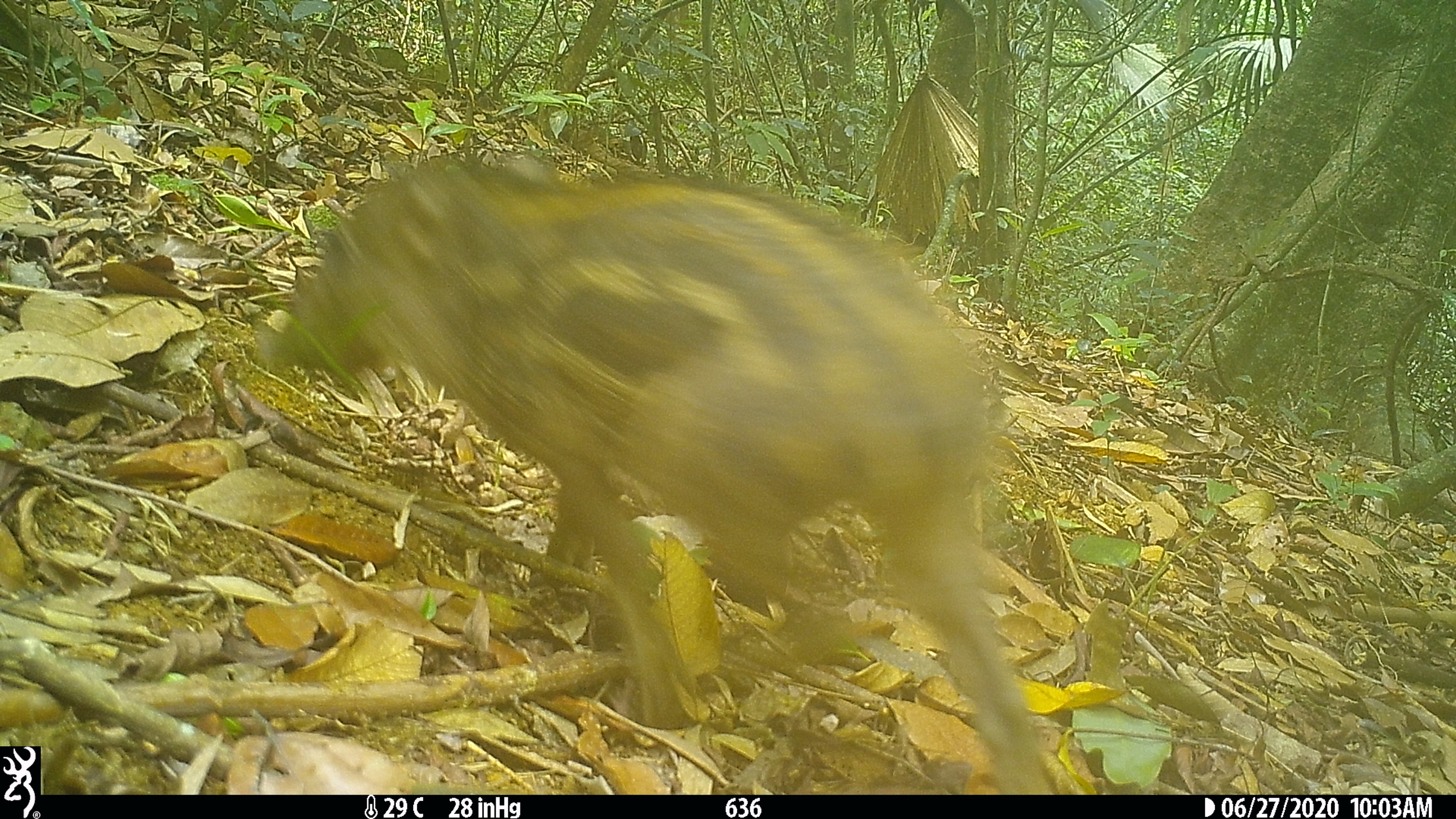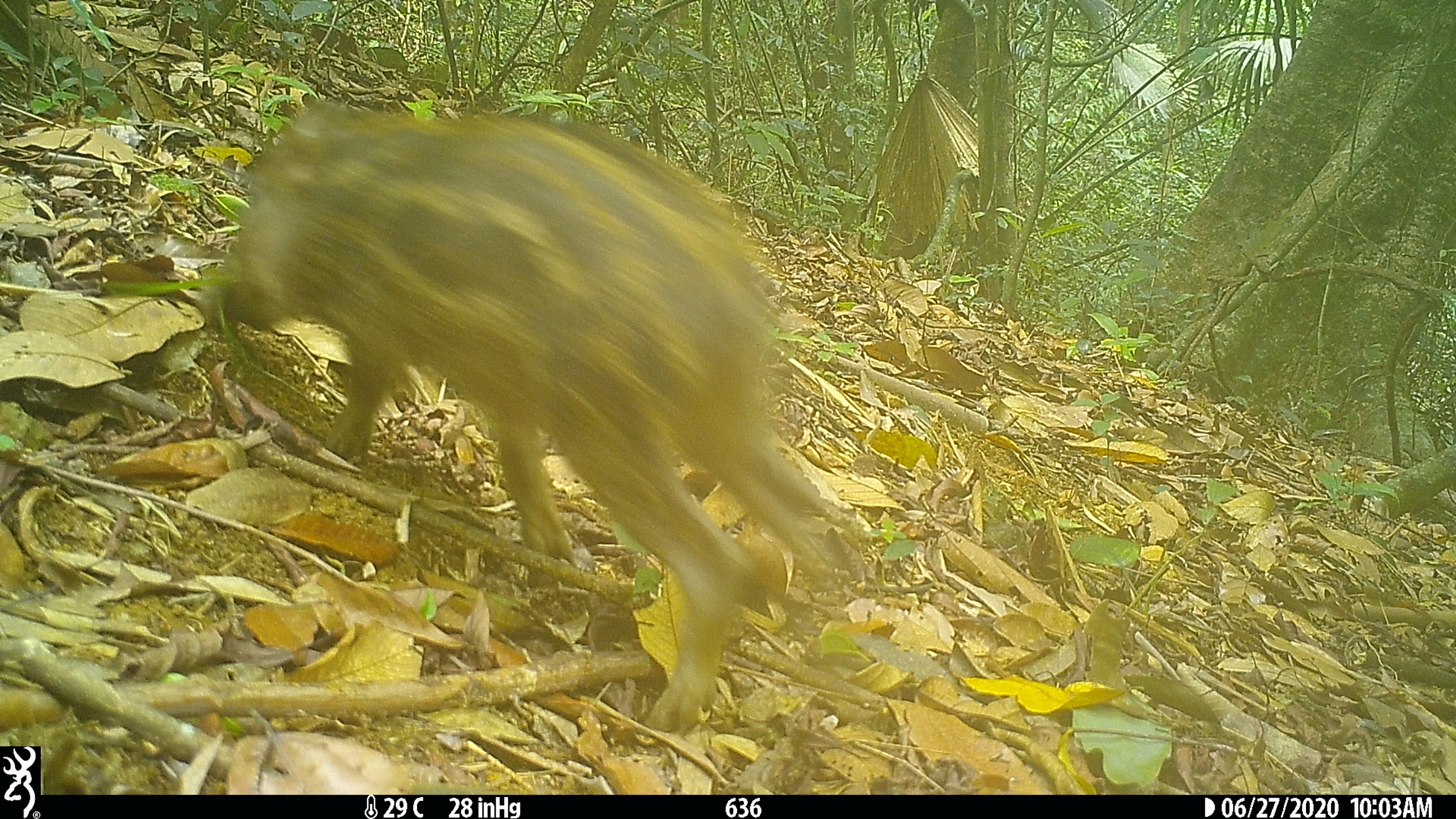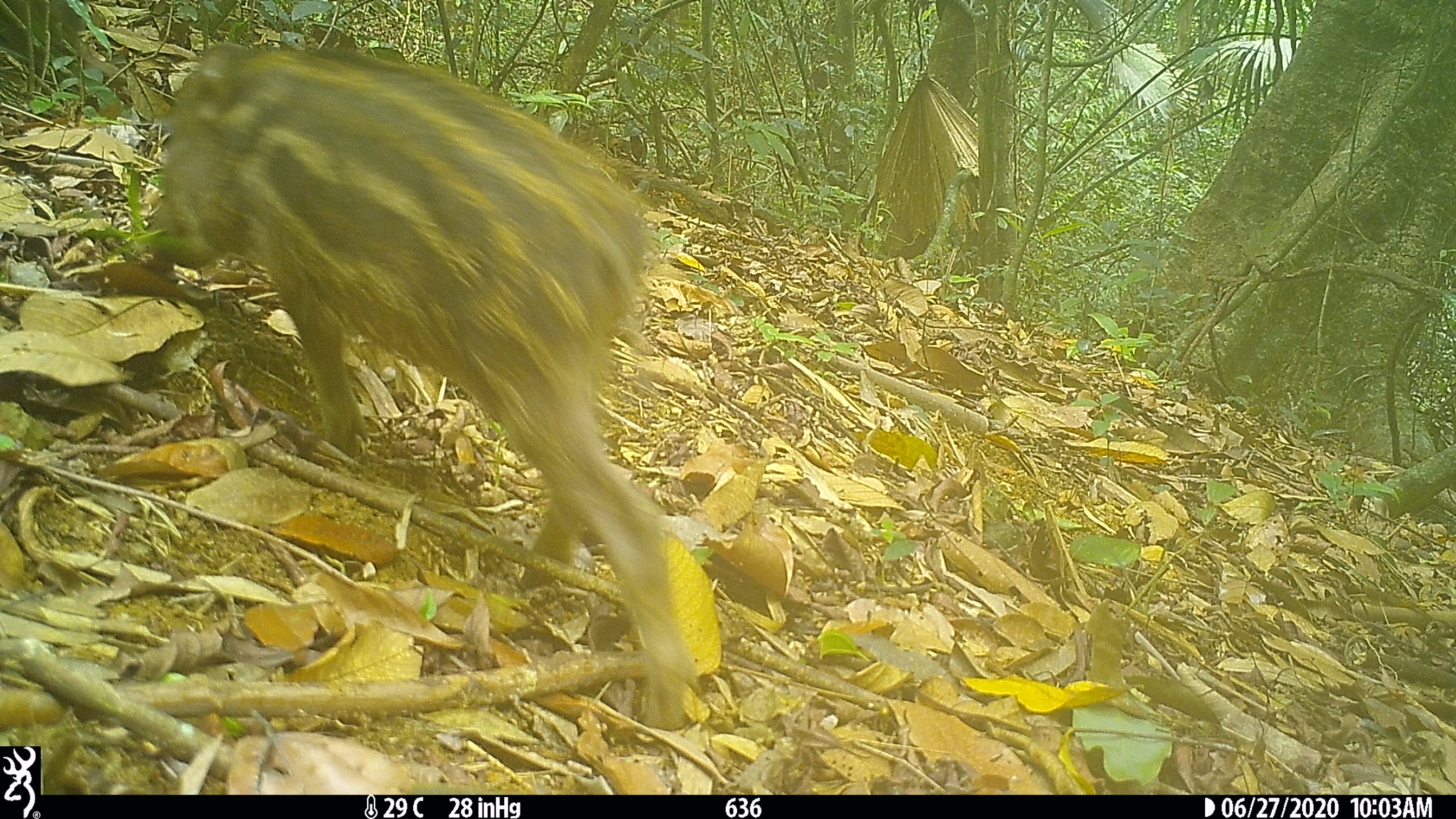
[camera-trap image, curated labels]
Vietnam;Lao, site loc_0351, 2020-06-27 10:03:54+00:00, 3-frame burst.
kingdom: Animalia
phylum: Chordata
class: Mammalia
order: Artiodactyla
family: Suidae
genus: Sus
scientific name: Sus scrofa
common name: eurasian wild pig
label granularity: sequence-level